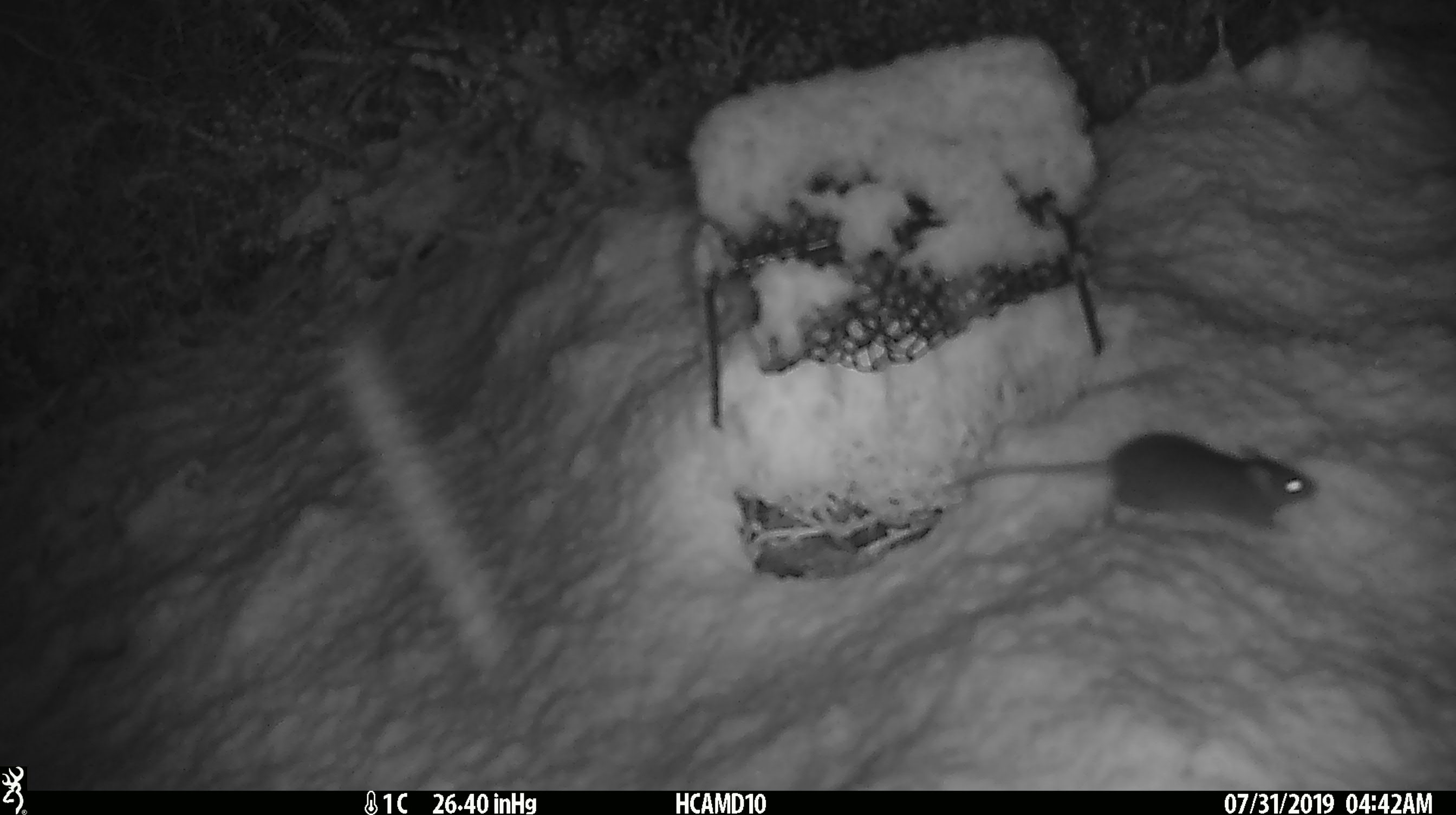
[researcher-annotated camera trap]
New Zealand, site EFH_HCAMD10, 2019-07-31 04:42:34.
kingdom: Animalia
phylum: Chordata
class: Mammalia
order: Rodentia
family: Muridae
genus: Mus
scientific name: Mus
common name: mouse